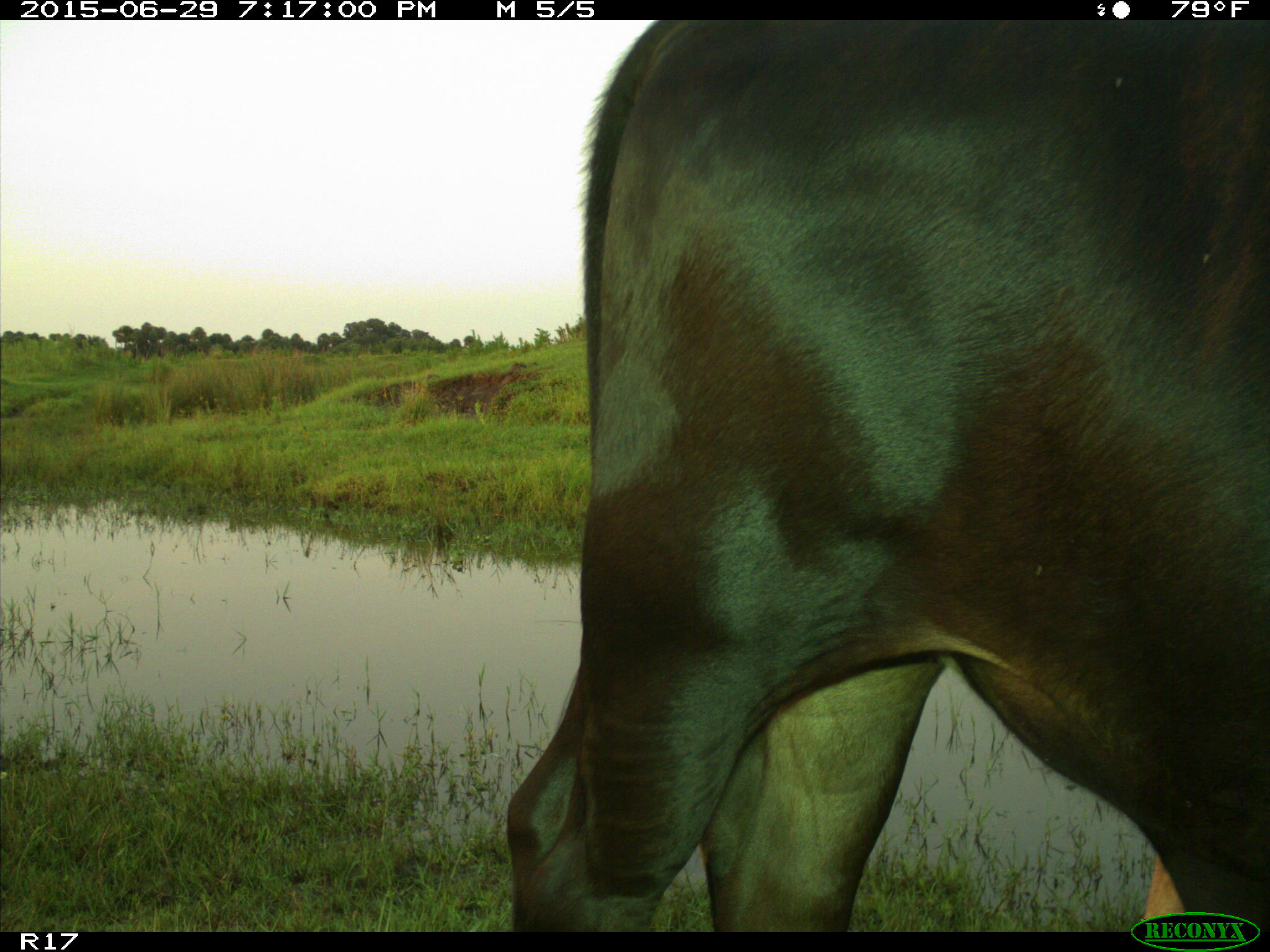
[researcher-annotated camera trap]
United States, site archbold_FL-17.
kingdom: Animalia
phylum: Chordata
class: Mammalia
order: Artiodactyla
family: Bovidae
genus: Bos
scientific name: Bos taurus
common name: domestic cow